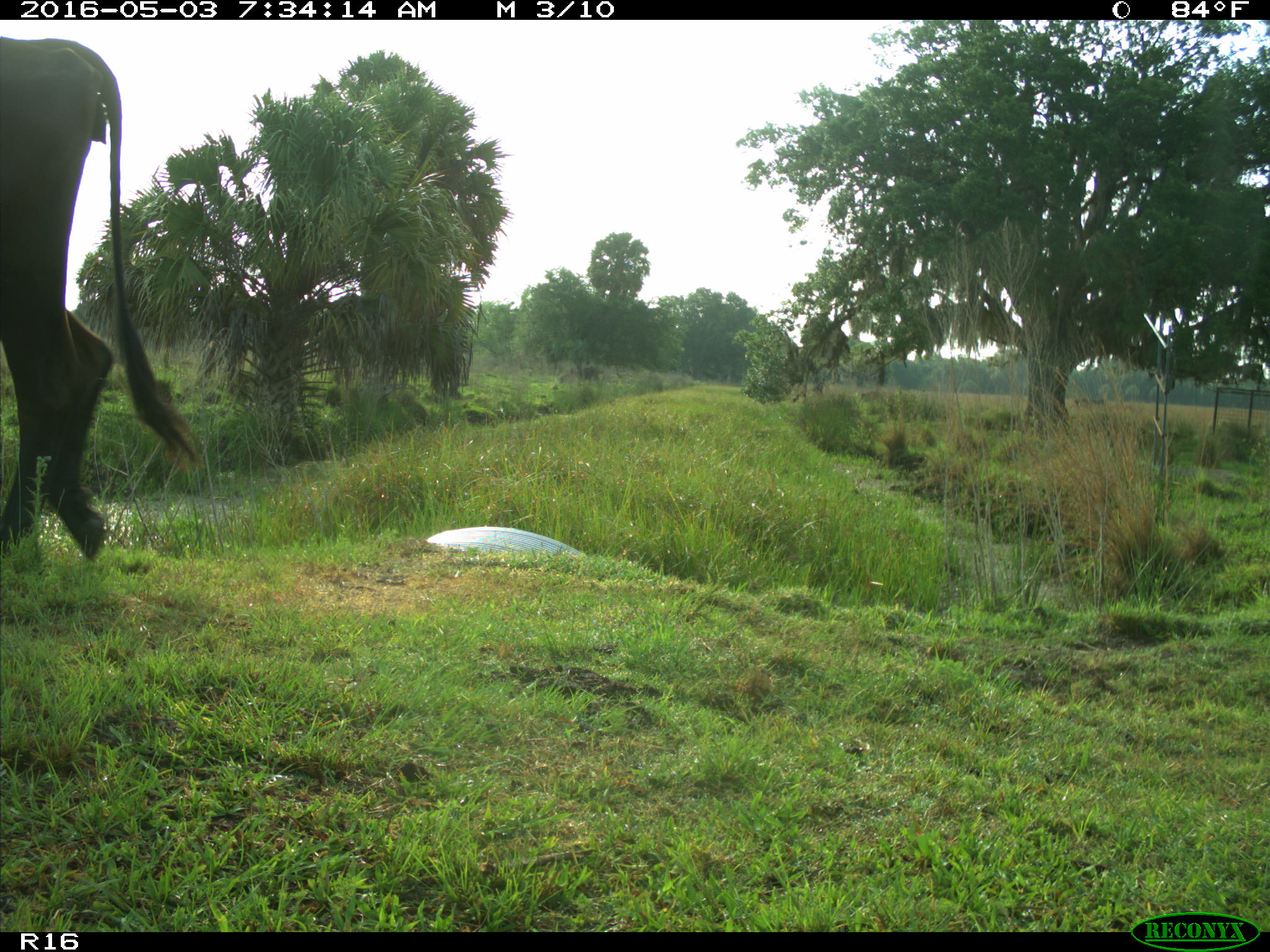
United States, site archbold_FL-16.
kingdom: Animalia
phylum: Chordata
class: Mammalia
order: Artiodactyla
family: Bovidae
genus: Bos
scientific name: Bos taurus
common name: domestic cow